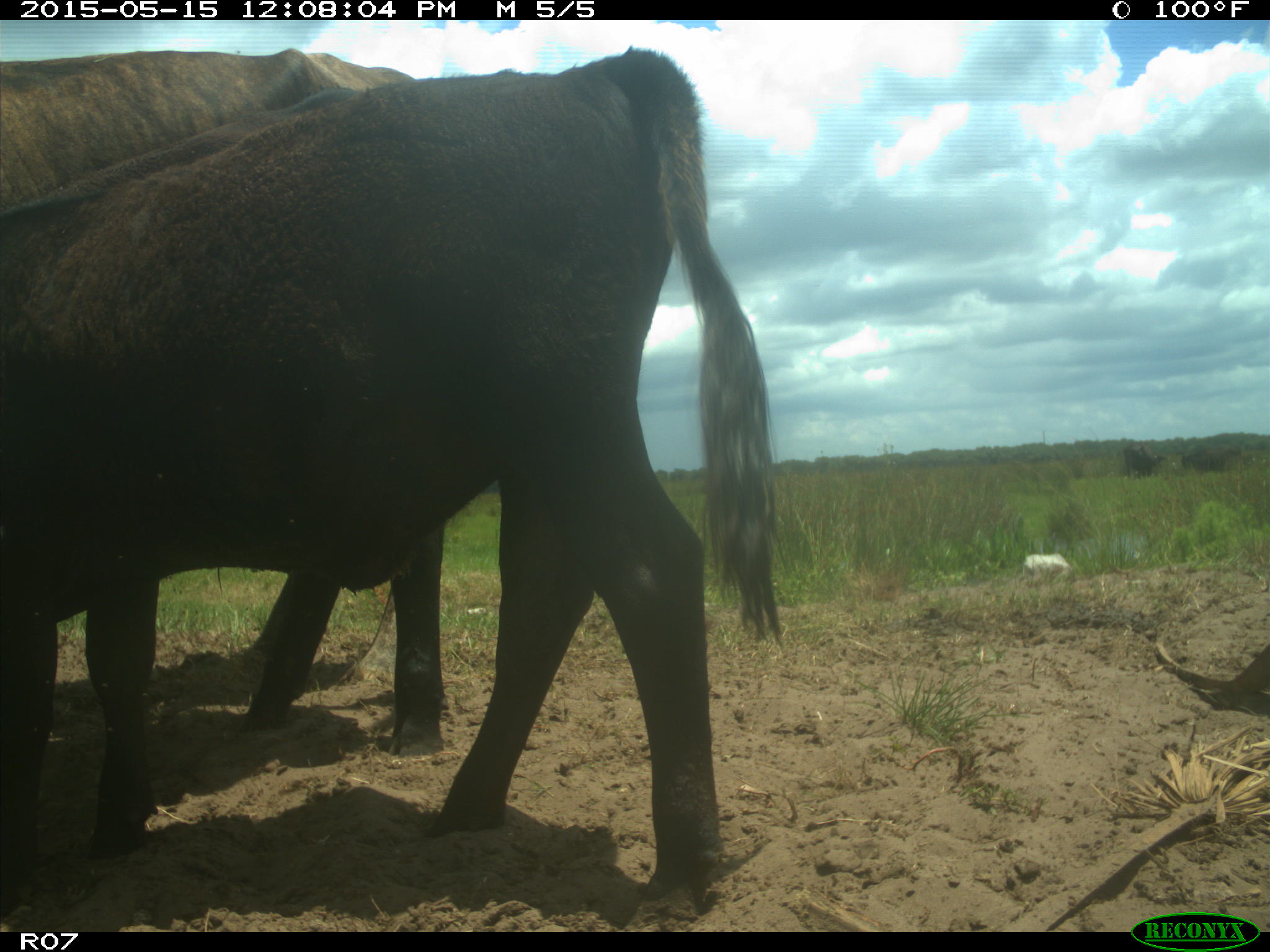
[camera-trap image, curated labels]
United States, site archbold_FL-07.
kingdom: Animalia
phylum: Chordata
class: Mammalia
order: Artiodactyla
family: Bovidae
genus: Bos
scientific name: Bos taurus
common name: domestic cow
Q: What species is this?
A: Bos taurus (domestic cow).